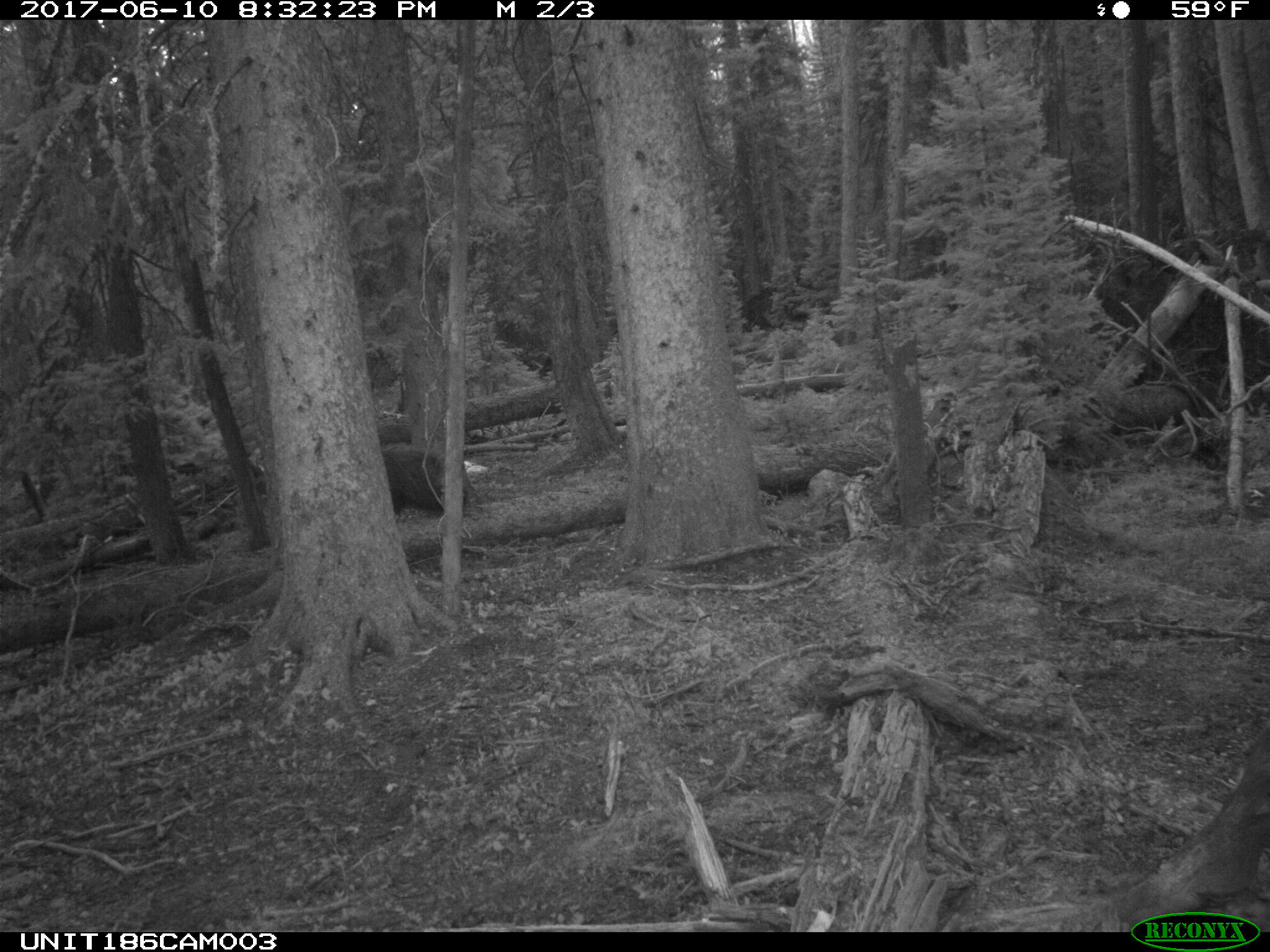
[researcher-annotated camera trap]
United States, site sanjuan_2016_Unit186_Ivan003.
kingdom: Animalia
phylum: Chordata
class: Mammalia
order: Carnivora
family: Ursidae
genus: Ursus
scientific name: Ursus americanus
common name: american black bear